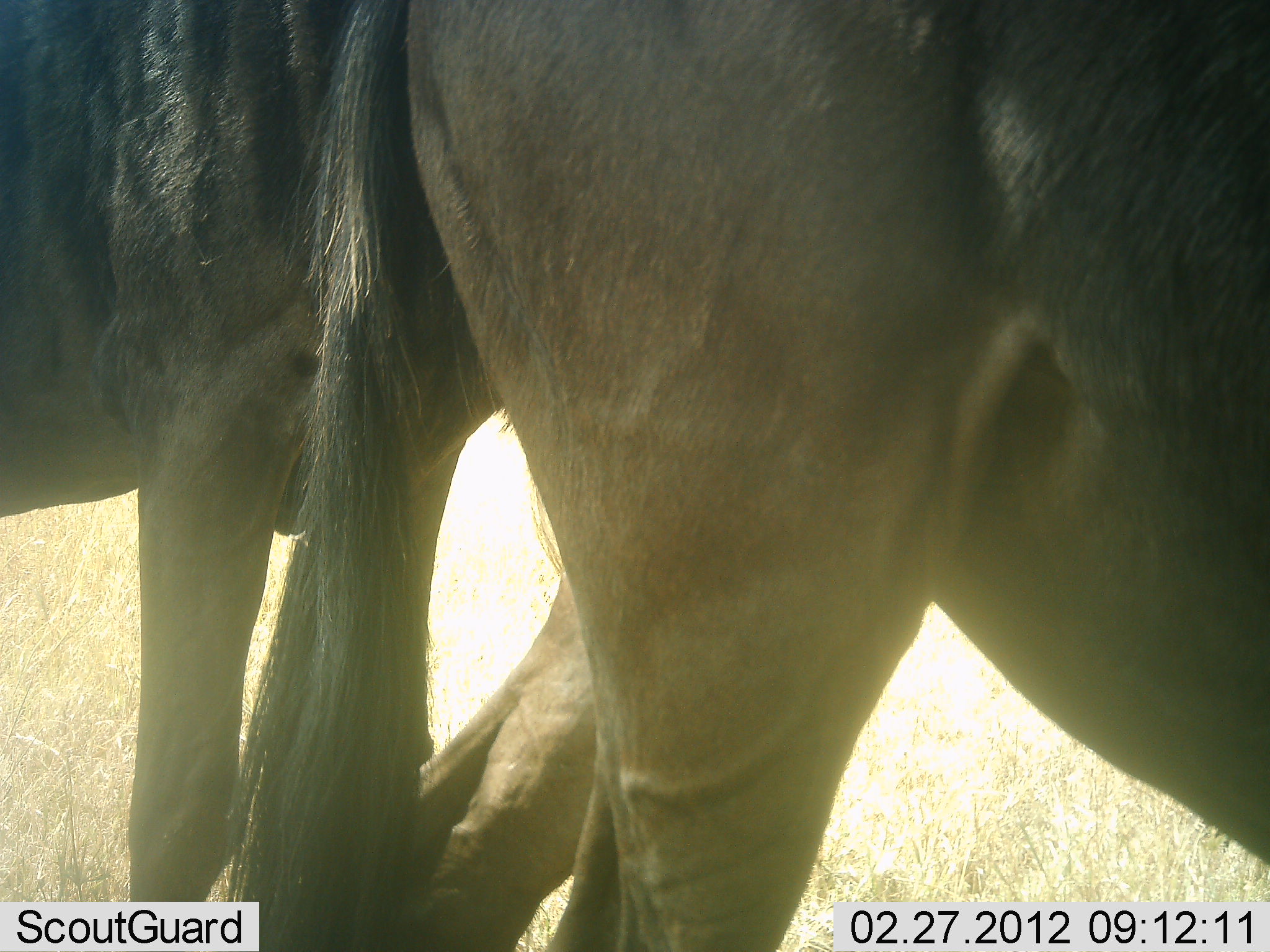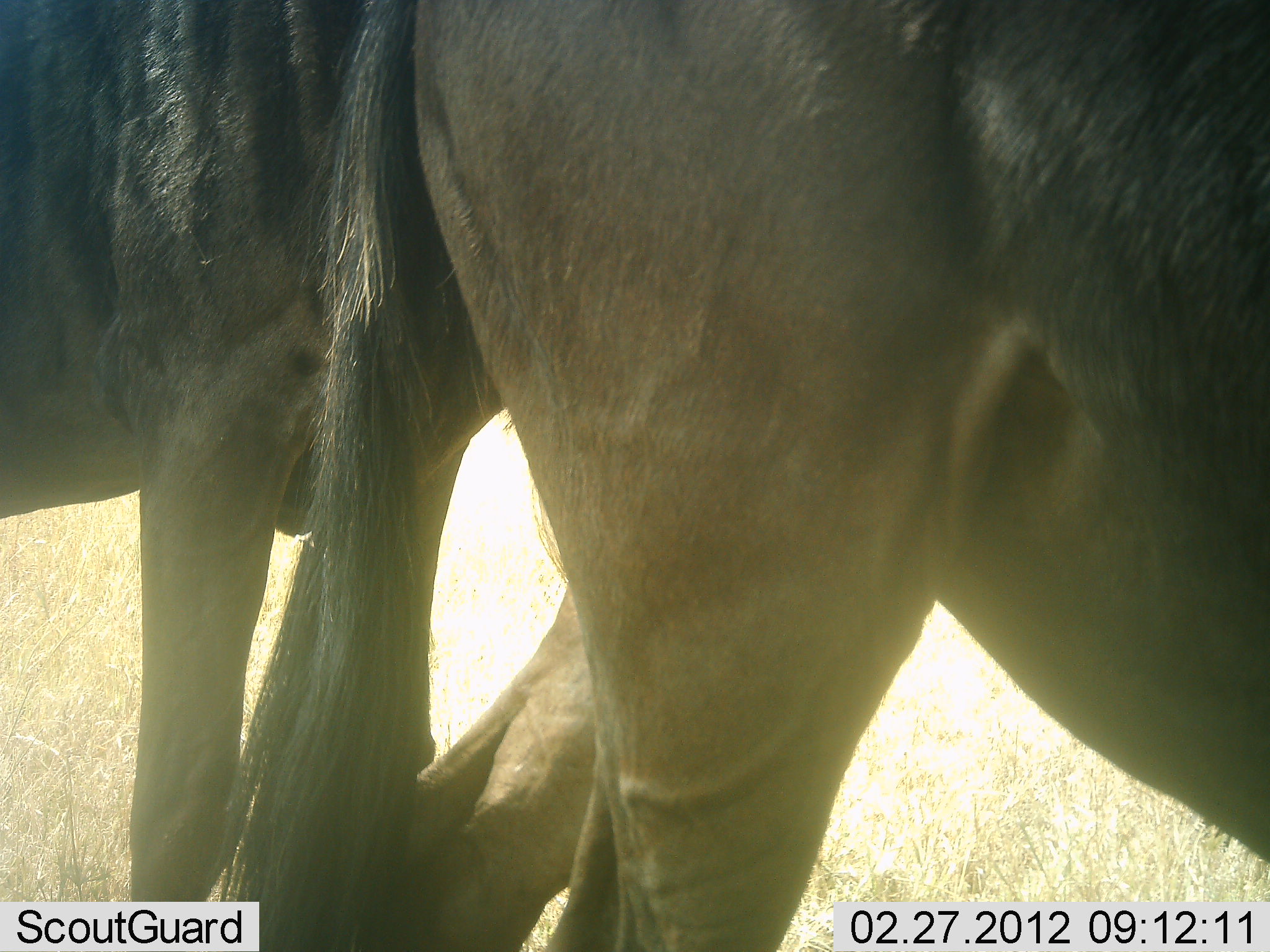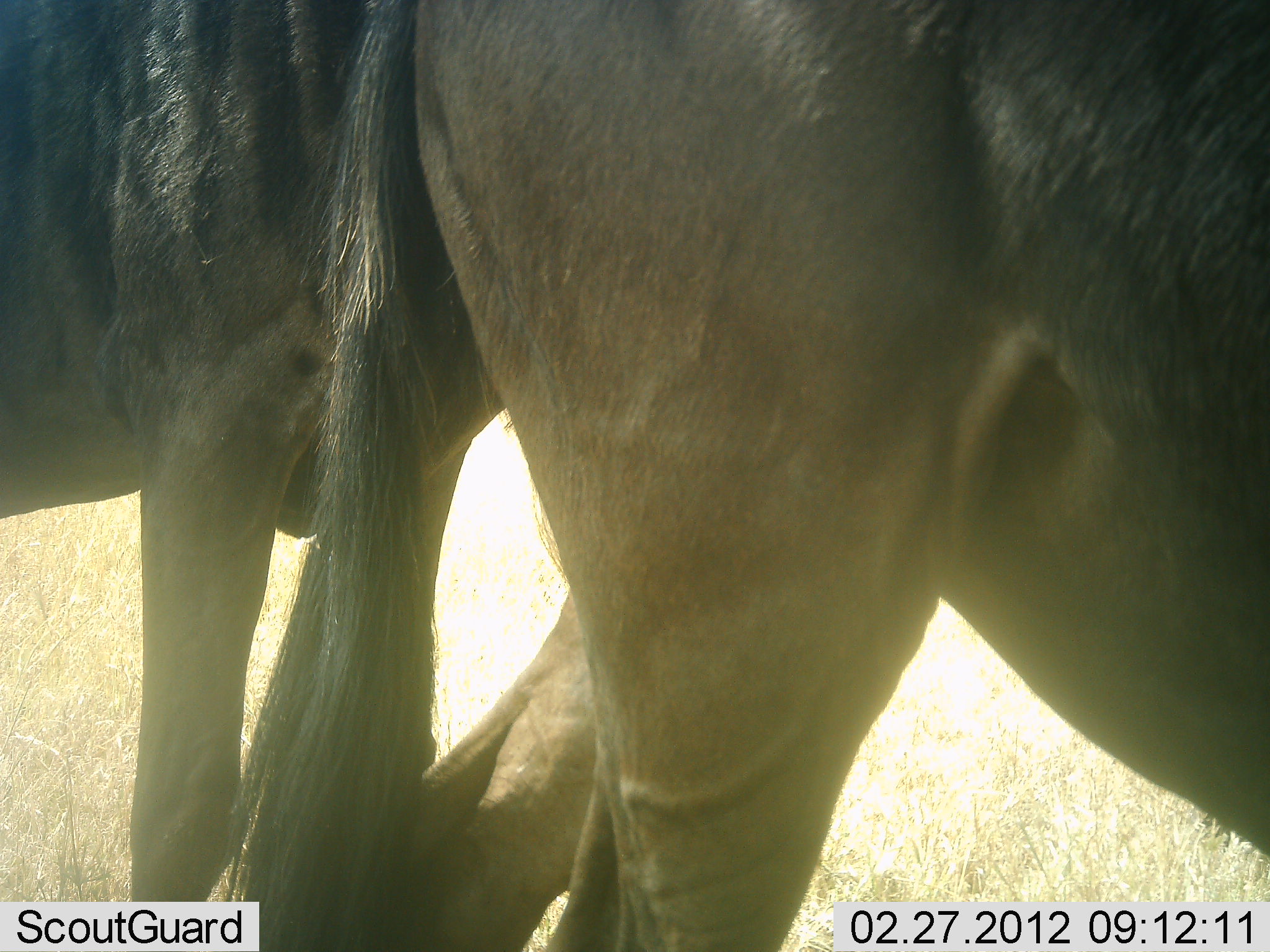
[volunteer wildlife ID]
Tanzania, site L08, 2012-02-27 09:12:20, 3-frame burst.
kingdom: Animalia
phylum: Chordata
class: Mammalia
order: Artiodactyla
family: Bovidae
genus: Connochaetes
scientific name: Connochaetes taurinus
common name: blue wildebeest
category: wildebeest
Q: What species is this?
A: Wildebeest (blue wildebeest) (Connochaetes taurinus).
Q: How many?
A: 2.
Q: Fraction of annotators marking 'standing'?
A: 88%.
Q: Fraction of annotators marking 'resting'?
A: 4%.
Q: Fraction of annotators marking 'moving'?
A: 4%.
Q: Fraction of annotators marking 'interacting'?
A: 0%.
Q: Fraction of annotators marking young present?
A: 0%.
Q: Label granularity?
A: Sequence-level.